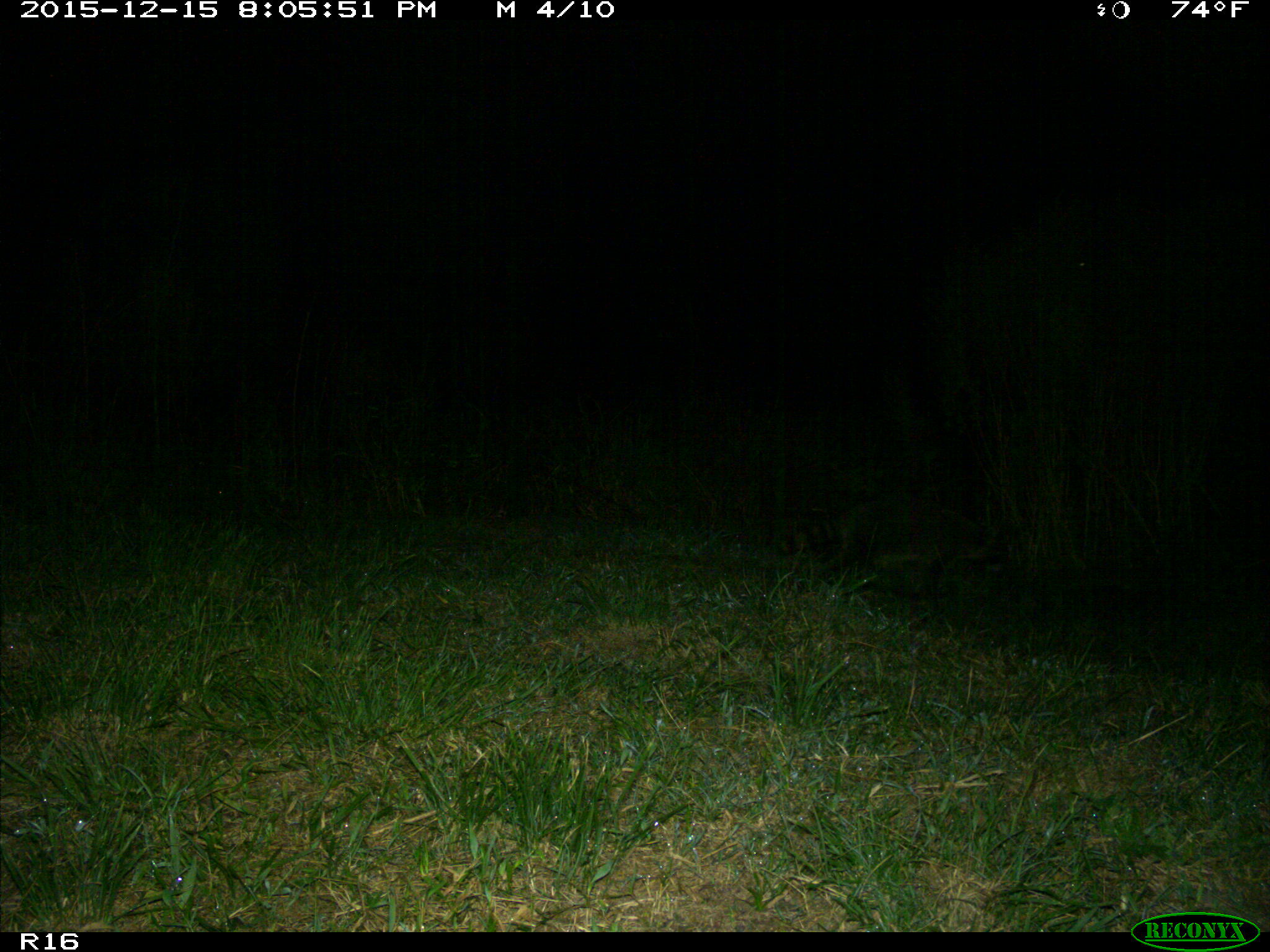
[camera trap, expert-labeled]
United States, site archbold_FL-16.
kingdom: Animalia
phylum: Chordata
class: Mammalia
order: Carnivora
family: Procyonidae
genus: Procyon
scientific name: Procyon lotor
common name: common raccoon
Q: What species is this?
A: Procyon lotor (common raccoon).